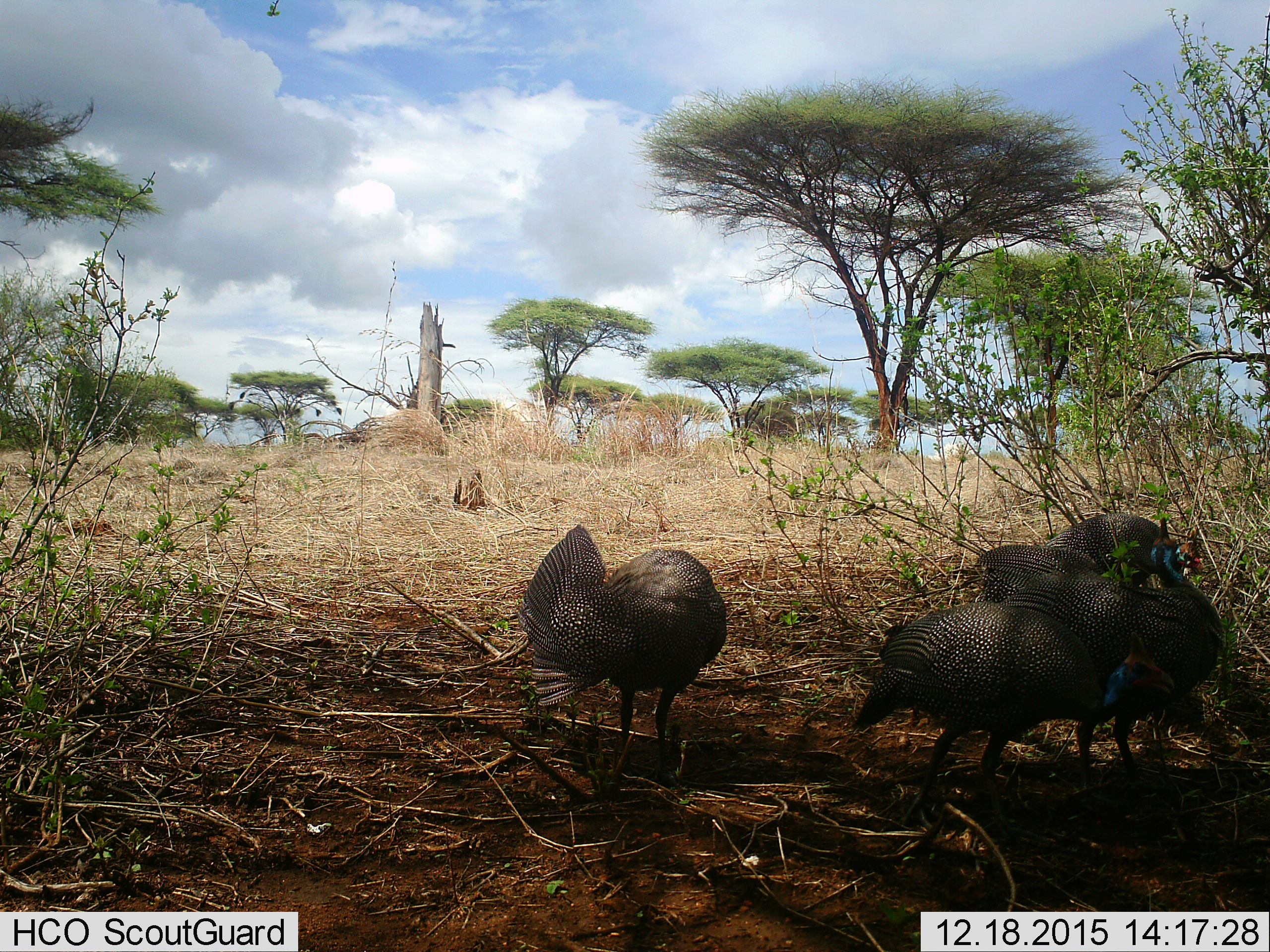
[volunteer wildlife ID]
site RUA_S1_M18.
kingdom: Animalia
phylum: Chordata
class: Aves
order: Galliformes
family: Numididae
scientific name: Numididae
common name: guineafowl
Guineafowl (Numididae), count 4. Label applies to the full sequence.